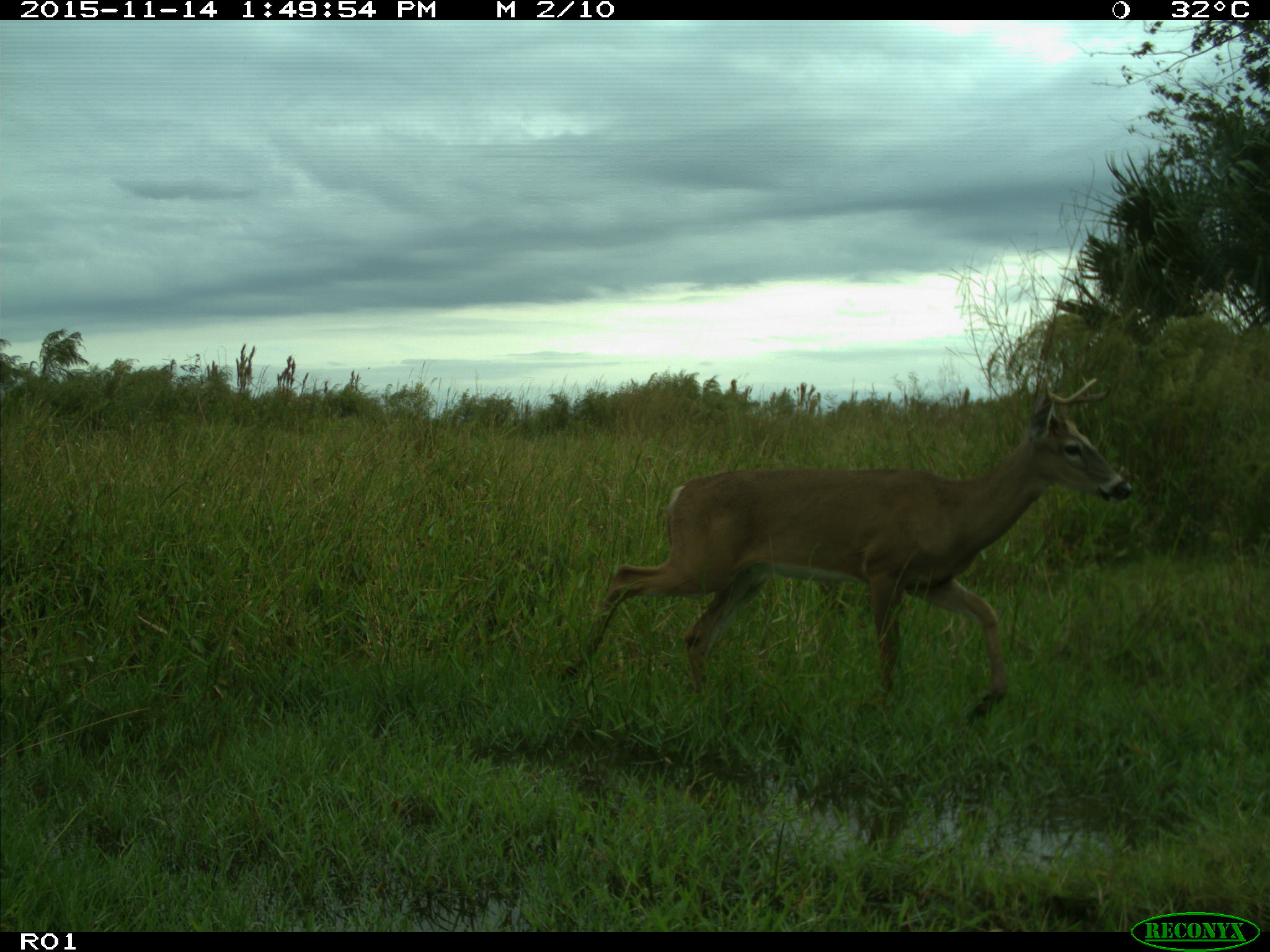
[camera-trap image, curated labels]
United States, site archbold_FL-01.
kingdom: Animalia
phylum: Chordata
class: Mammalia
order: Artiodactyla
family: Cervidae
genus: Odocoileus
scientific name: Odocoileus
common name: deer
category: unidentified deer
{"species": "unidentified deer (deer) (Odocoileus)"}